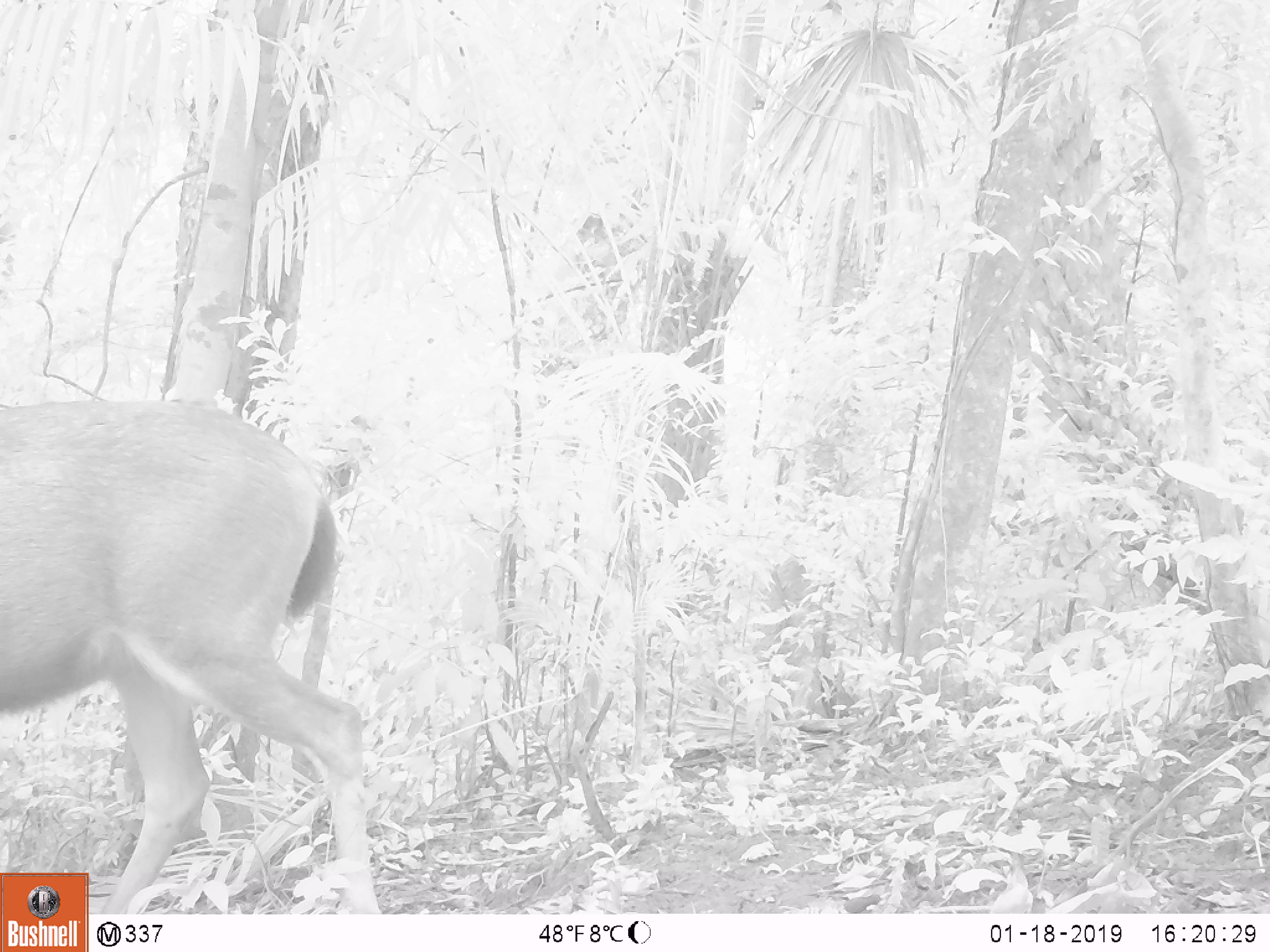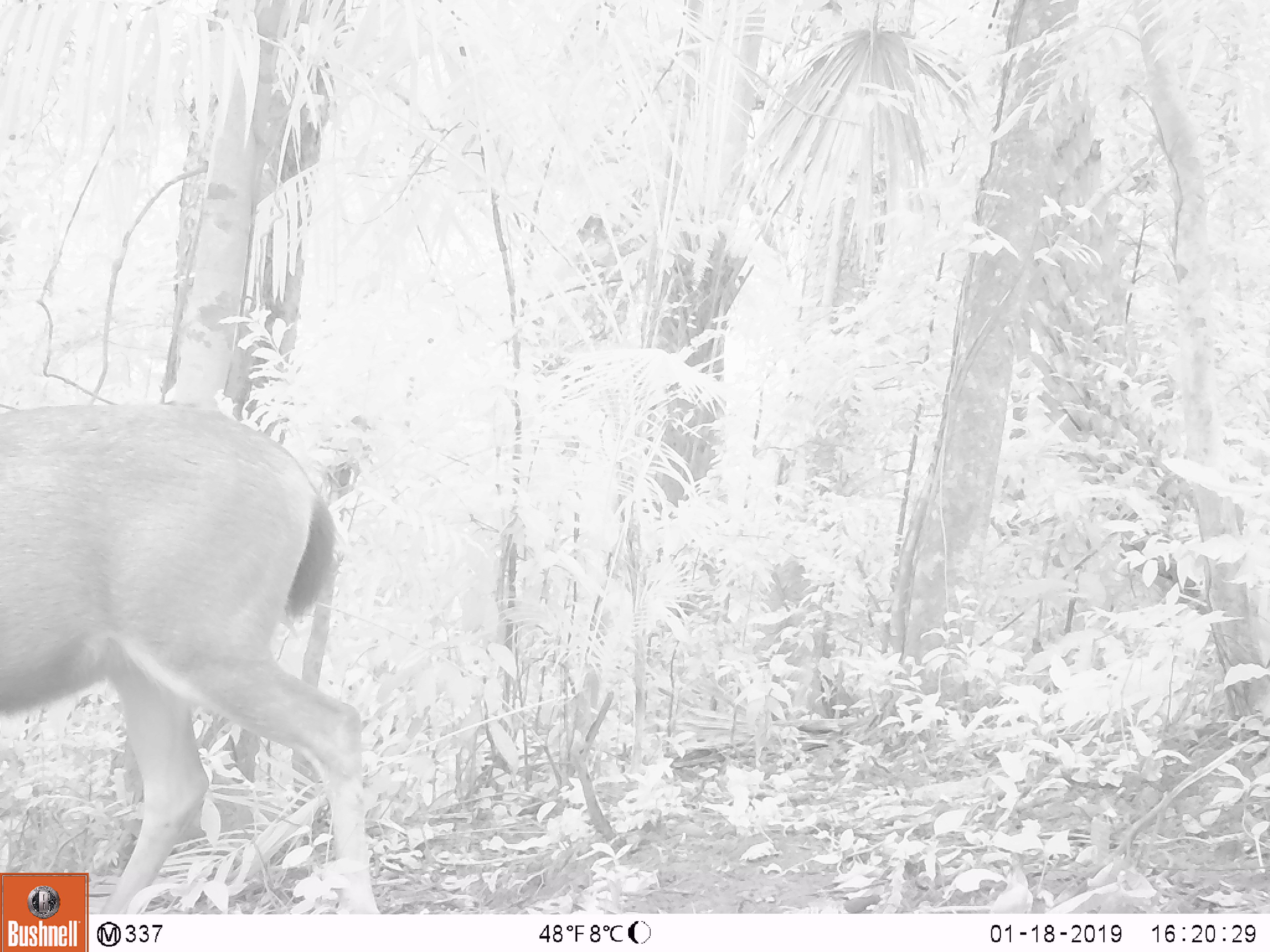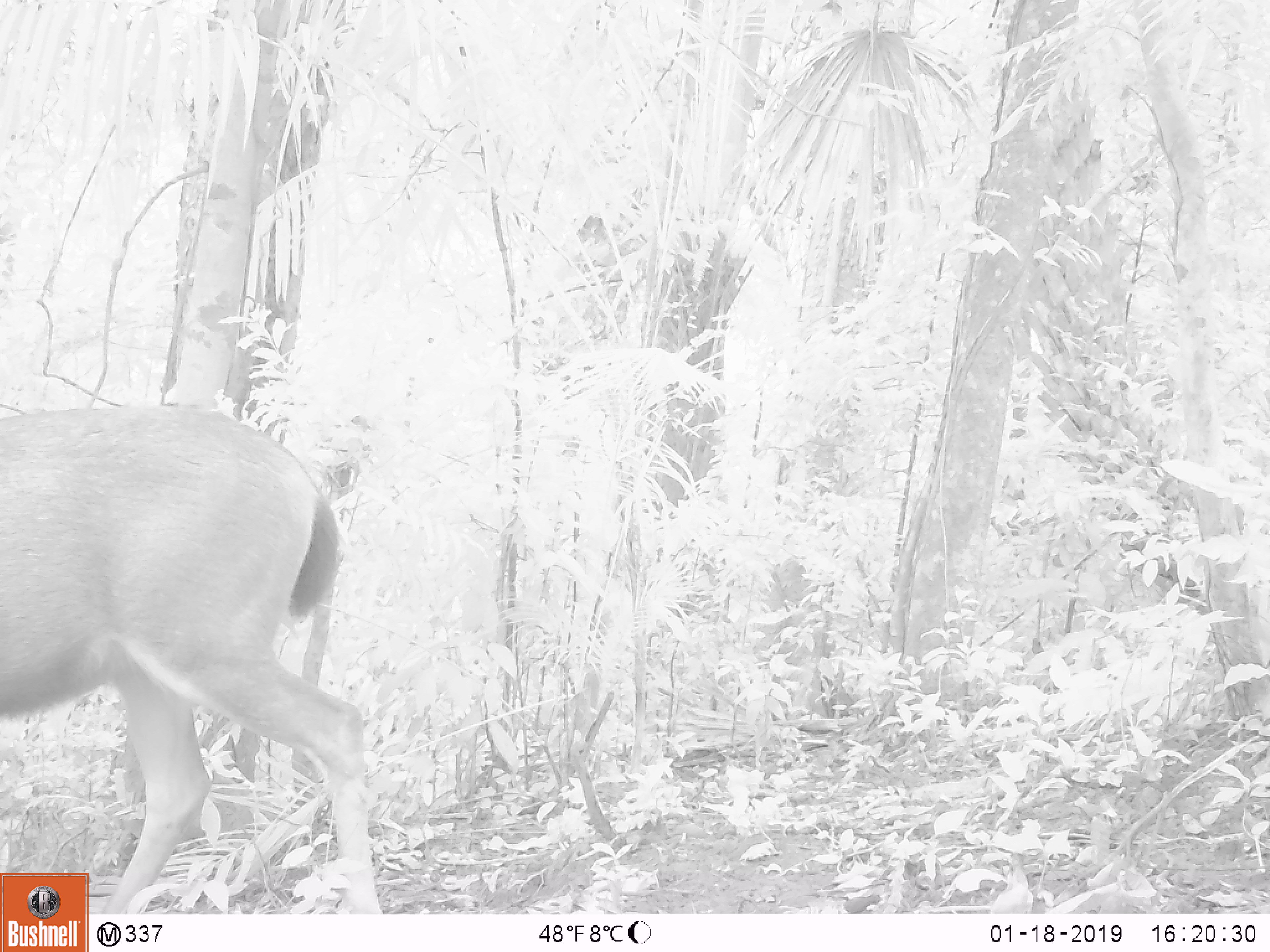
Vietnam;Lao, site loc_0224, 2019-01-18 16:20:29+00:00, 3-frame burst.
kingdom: Animalia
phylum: Chordata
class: Mammalia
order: Artiodactyla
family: Cervidae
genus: Rusa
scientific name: Rusa unicolor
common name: sambar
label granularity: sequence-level